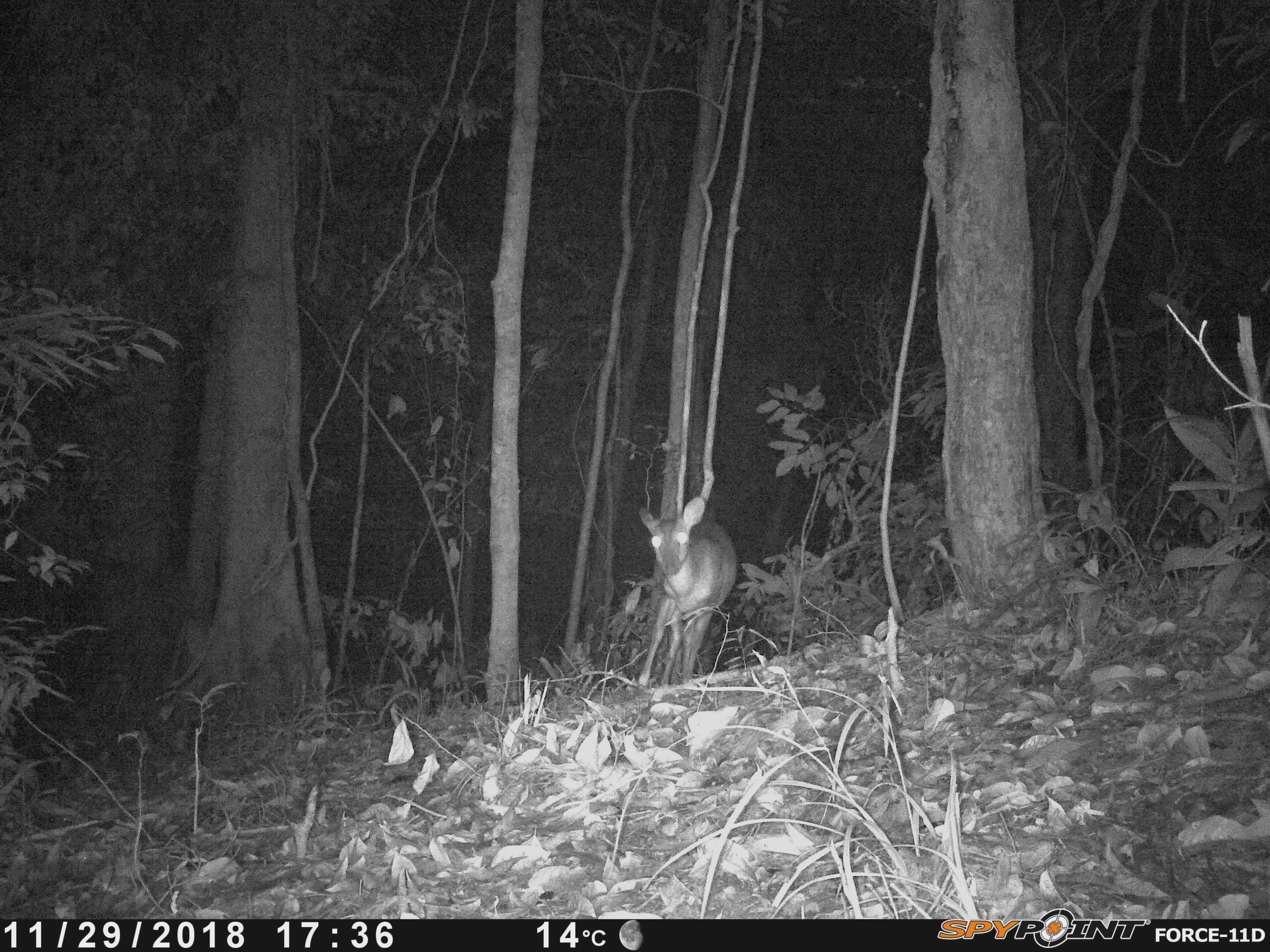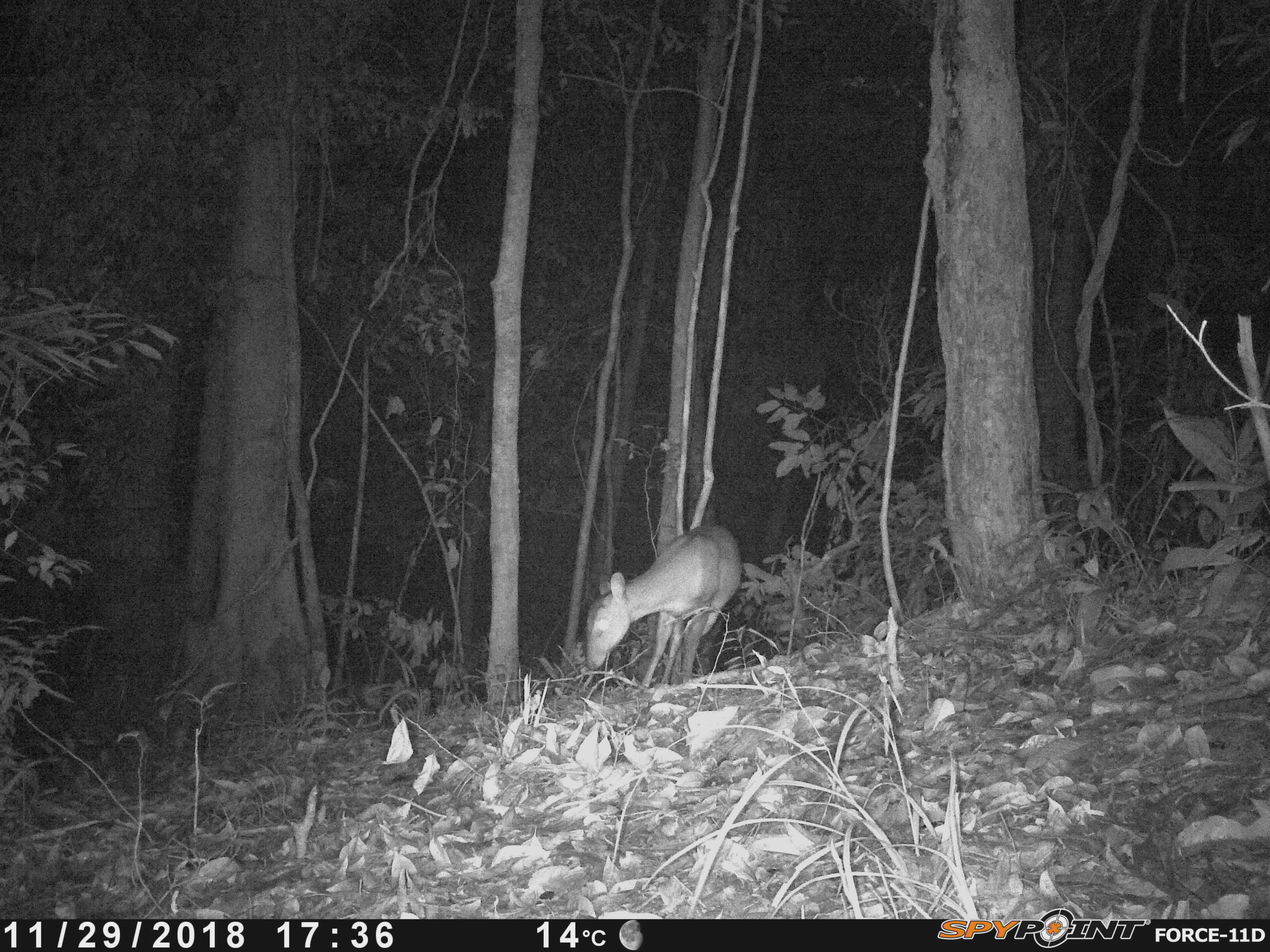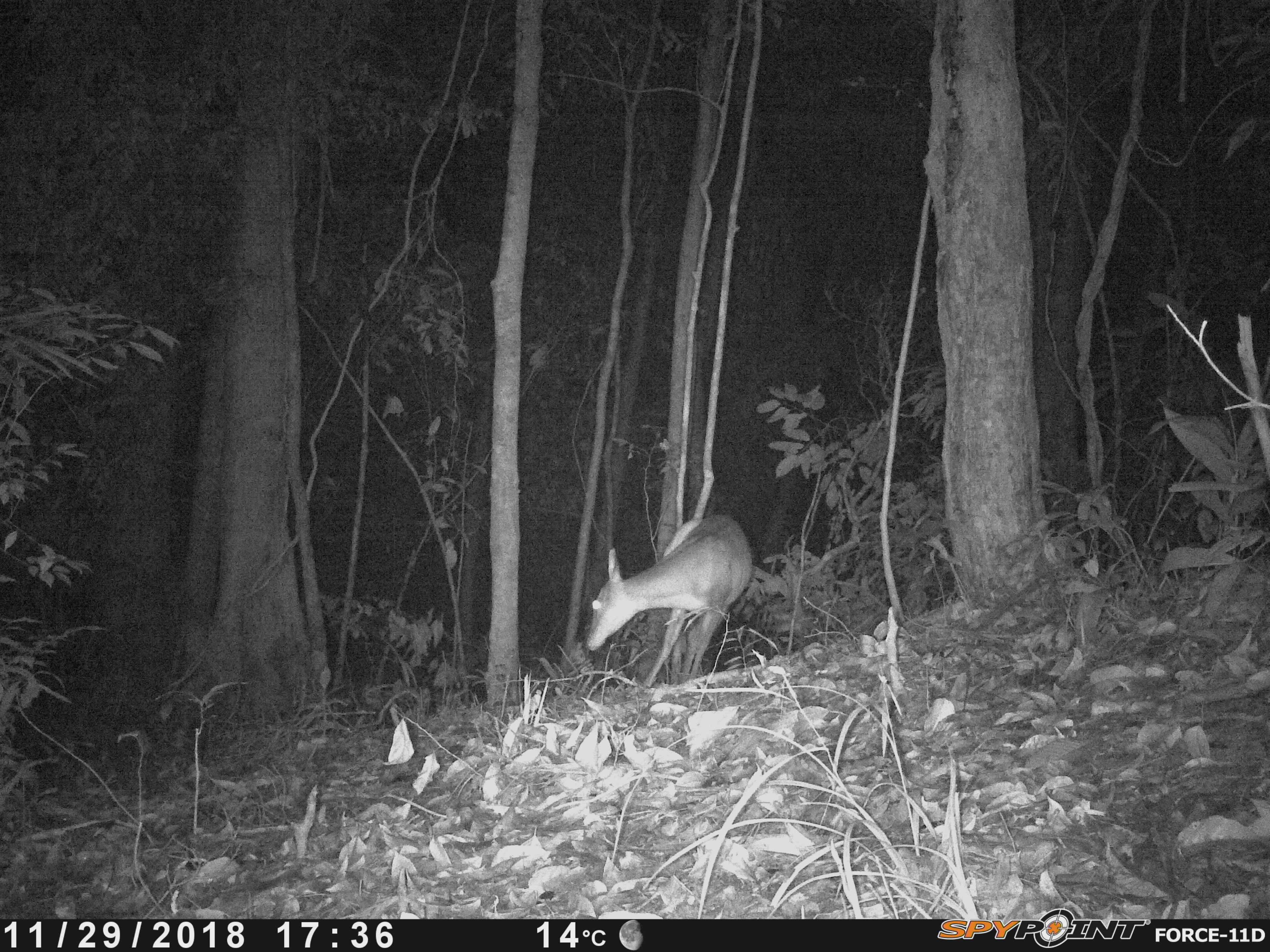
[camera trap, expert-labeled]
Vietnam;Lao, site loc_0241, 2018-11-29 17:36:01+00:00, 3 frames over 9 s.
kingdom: Animalia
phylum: Chordata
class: Mammalia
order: Artiodactyla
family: Cervidae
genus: Muntiacus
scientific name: Muntiacus vuquangensis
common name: large-antlered muntjac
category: large antlered muntjac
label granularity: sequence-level